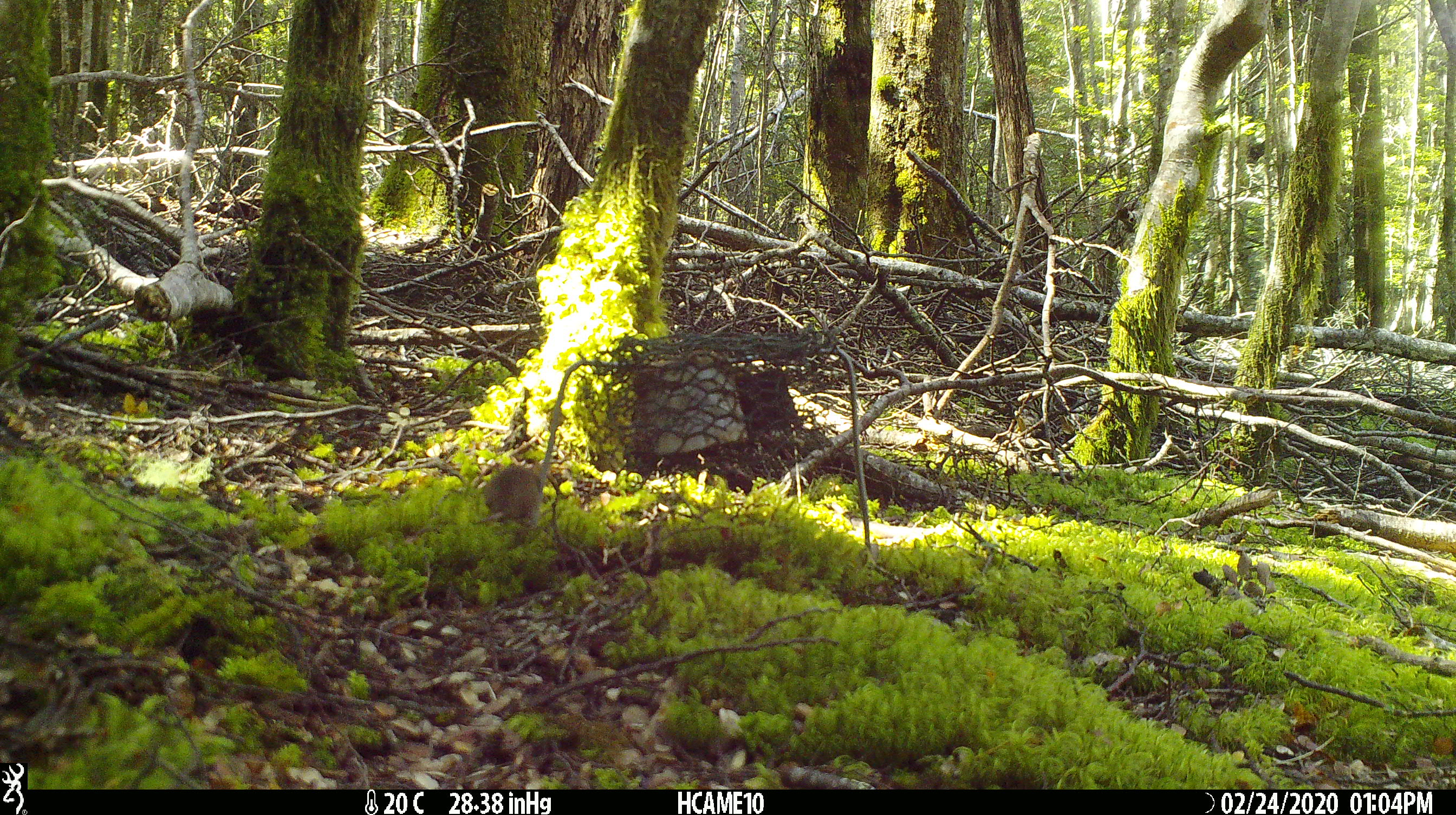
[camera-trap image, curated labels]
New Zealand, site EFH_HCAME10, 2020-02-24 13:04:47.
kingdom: Animalia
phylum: Chordata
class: Mammalia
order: Rodentia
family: Muridae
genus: Mus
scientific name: Mus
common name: mouse